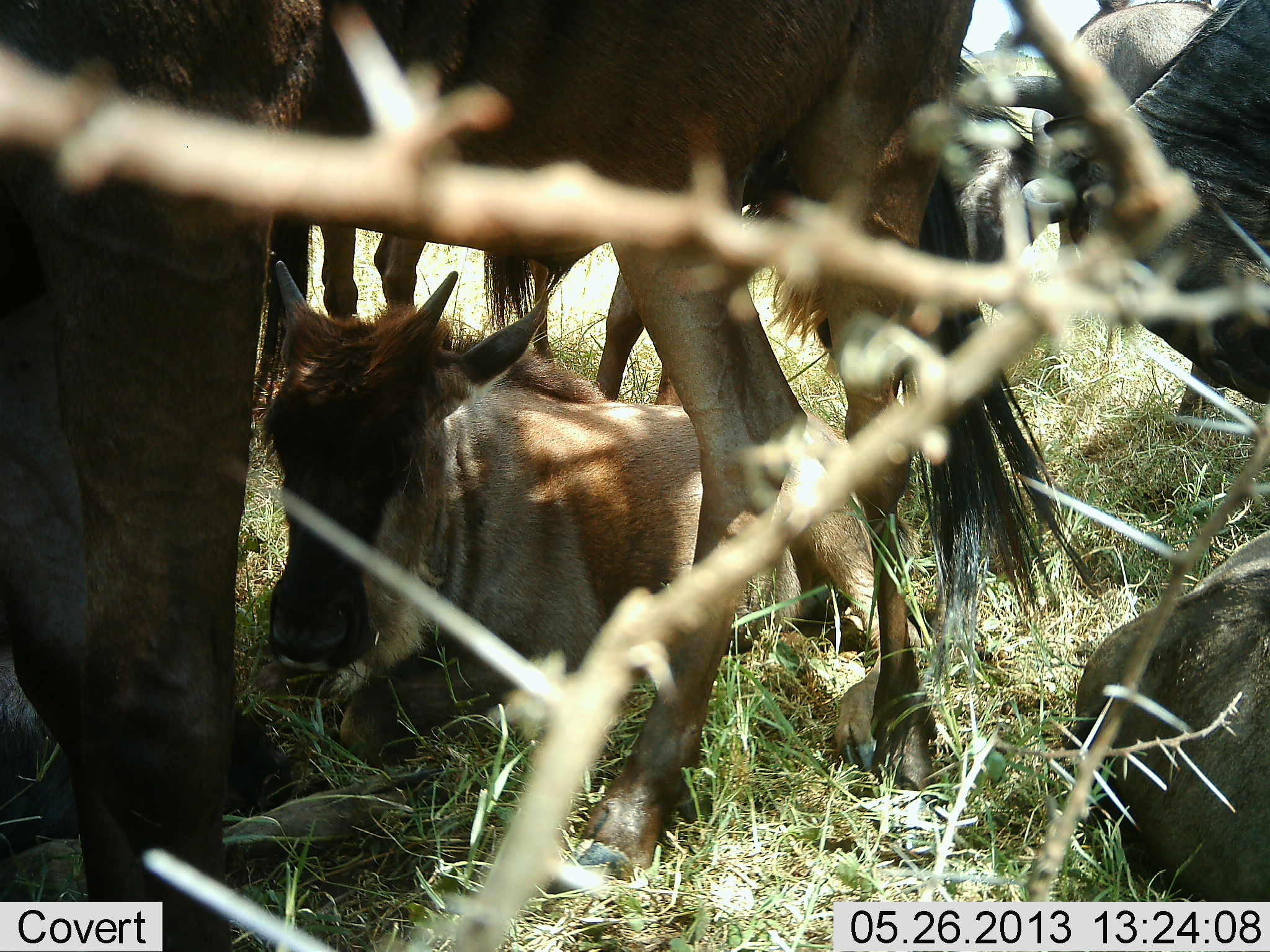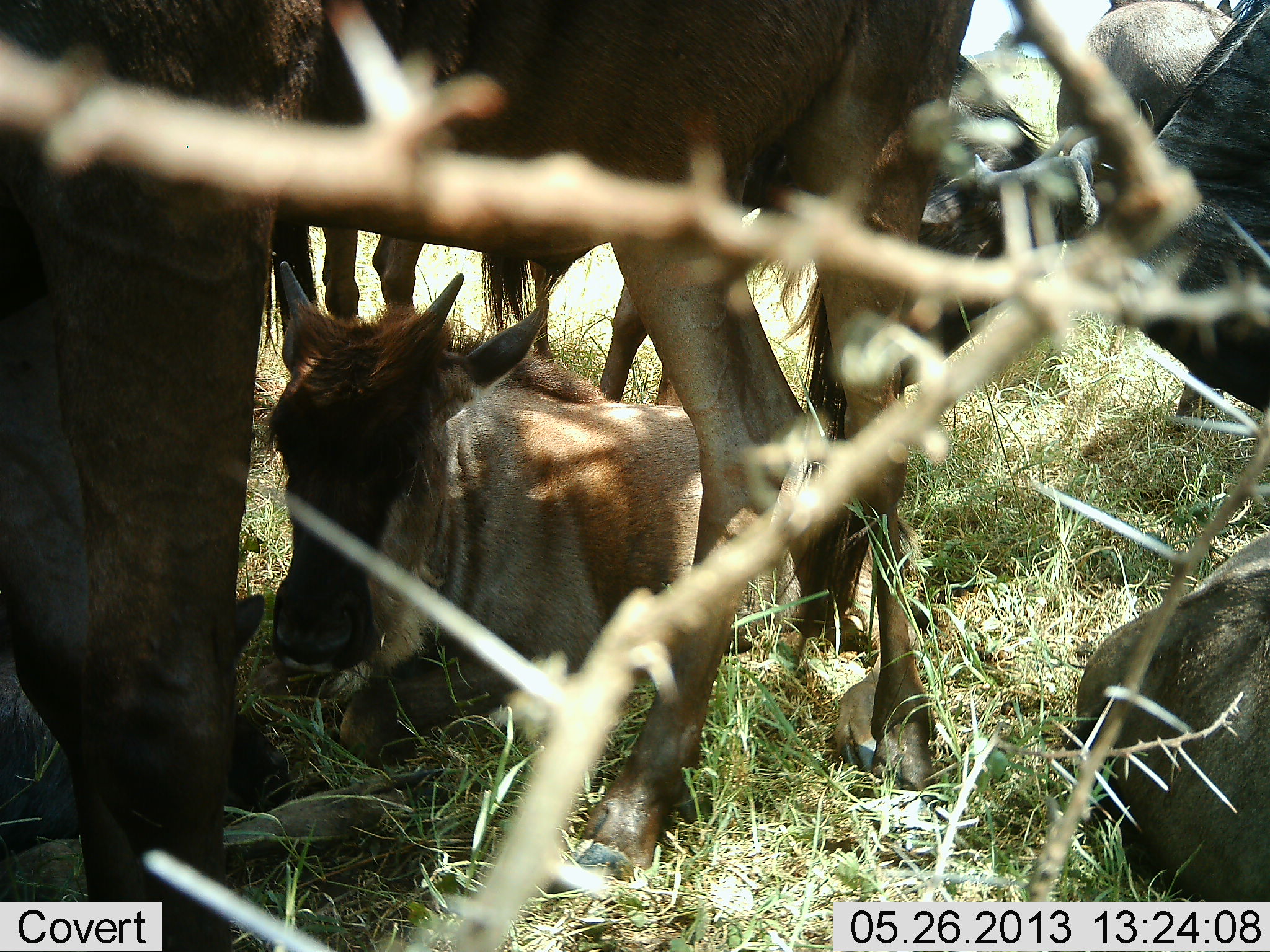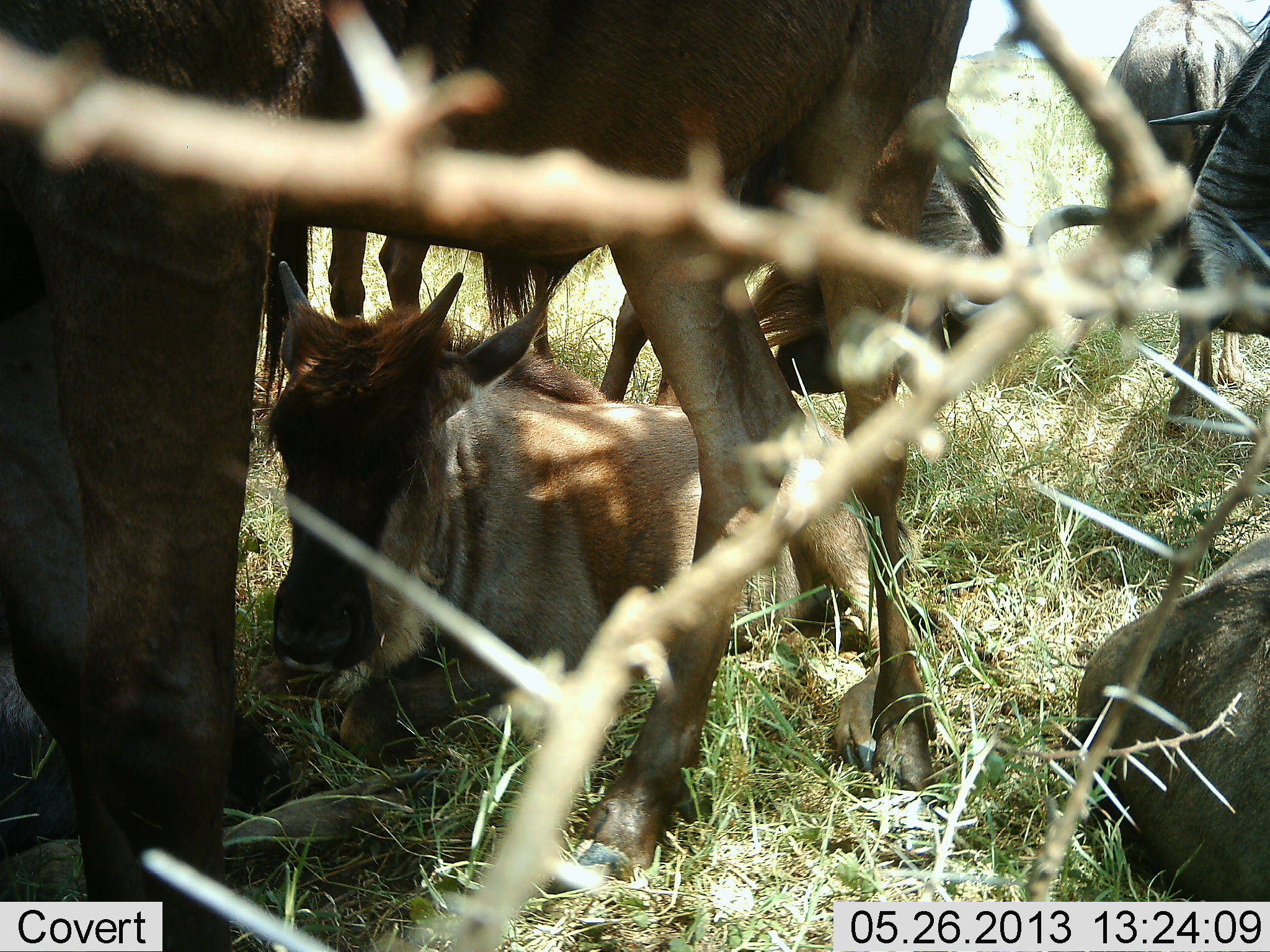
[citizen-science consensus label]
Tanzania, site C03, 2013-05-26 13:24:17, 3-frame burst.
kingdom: Animalia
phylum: Chordata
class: Mammalia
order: Artiodactyla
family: Bovidae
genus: Connochaetes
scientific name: Connochaetes taurinus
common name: blue wildebeest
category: wildebeest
Wildebeest (blue wildebeest) (Connochaetes taurinus), count 7. Behavior (volunteer vote fractions): standing 79%, resting 95%, moving 16%, interacting 5%. Young present (vote fraction): 79%. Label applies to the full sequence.